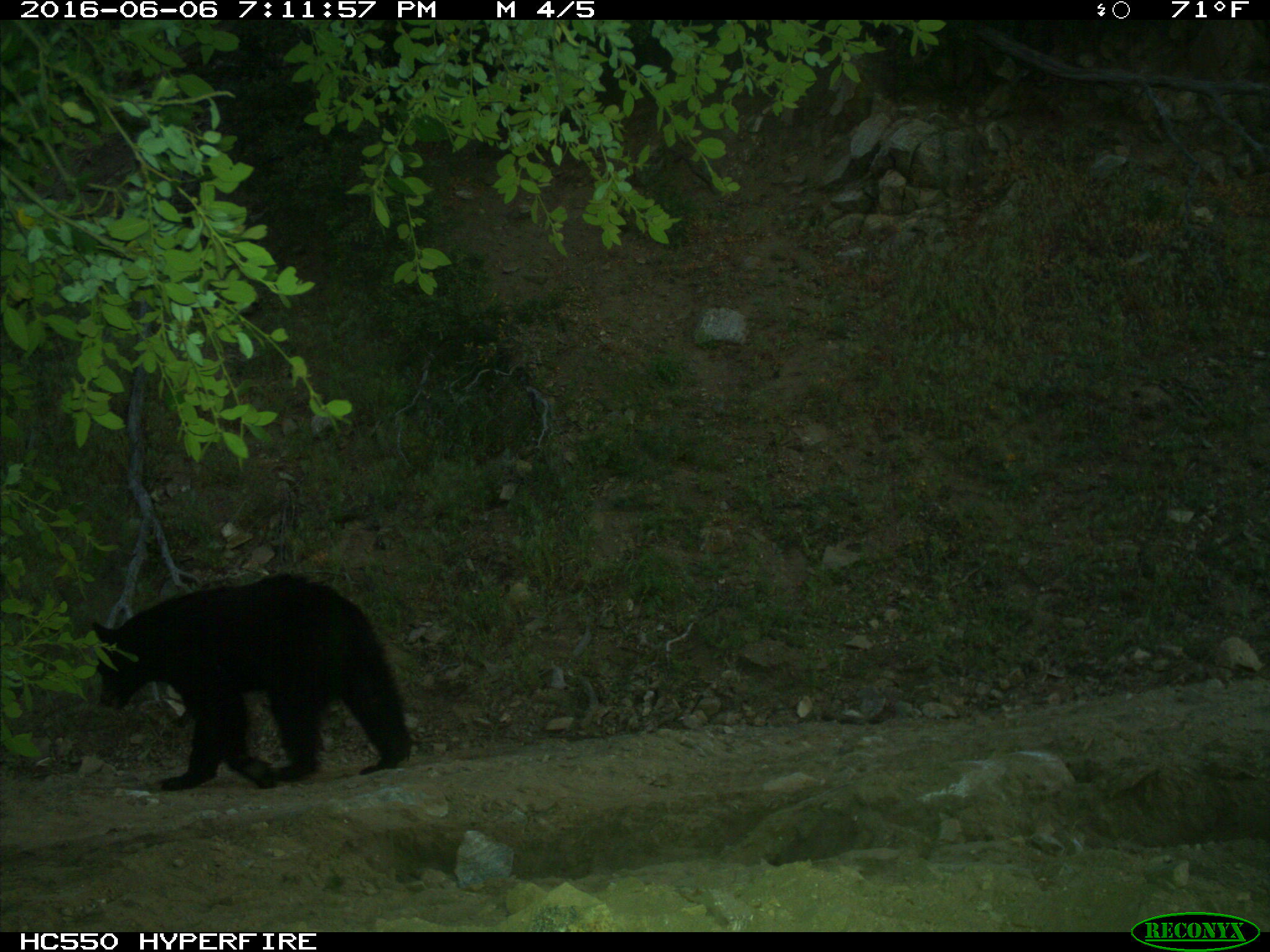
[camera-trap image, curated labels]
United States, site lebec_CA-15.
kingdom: Animalia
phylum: Chordata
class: Mammalia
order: Carnivora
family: Ursidae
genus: Ursus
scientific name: Ursus americanus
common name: american black bear